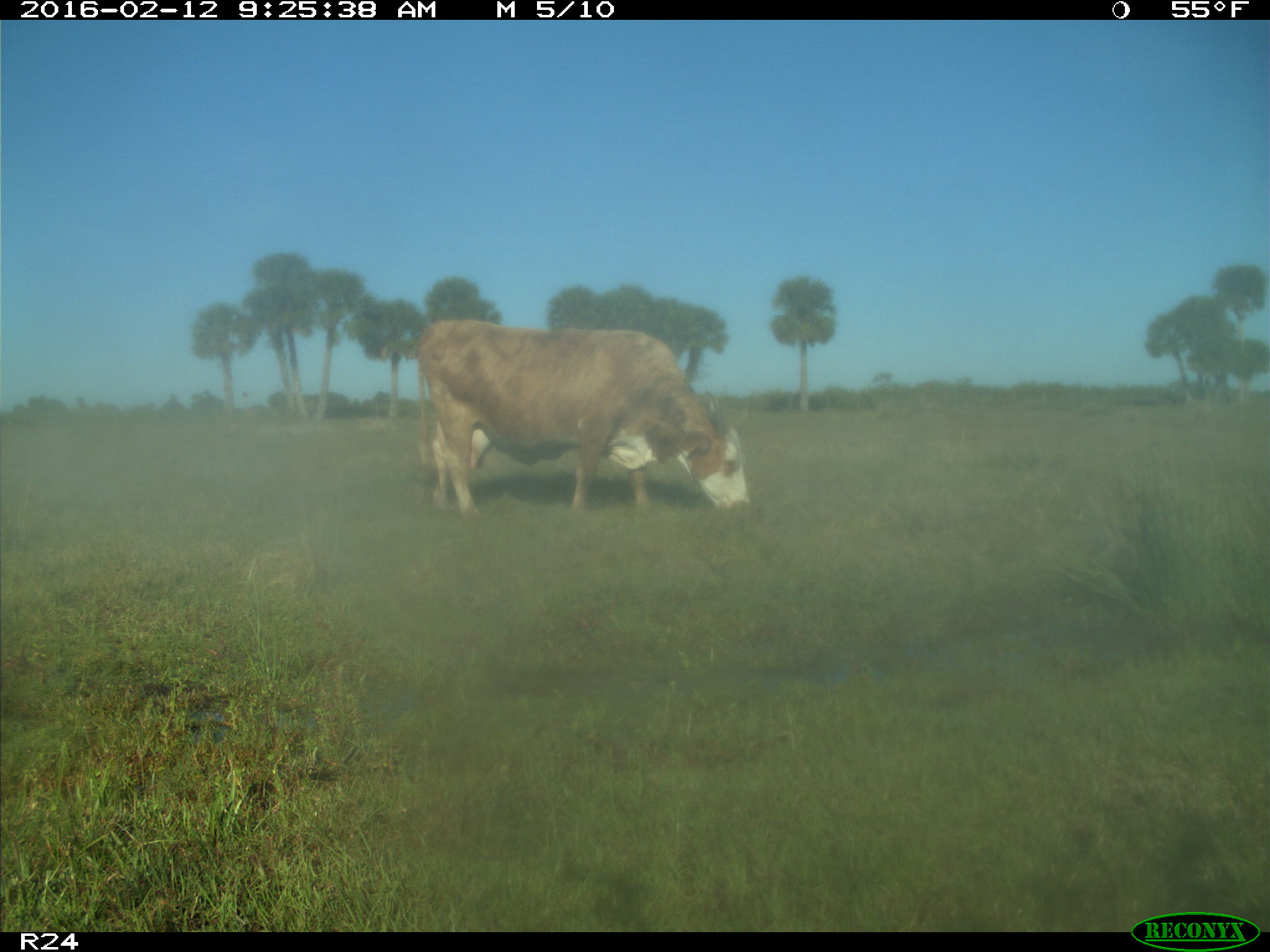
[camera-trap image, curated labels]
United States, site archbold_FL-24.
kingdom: Animalia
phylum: Chordata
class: Mammalia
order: Artiodactyla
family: Bovidae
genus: Bos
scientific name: Bos taurus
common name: domestic cow